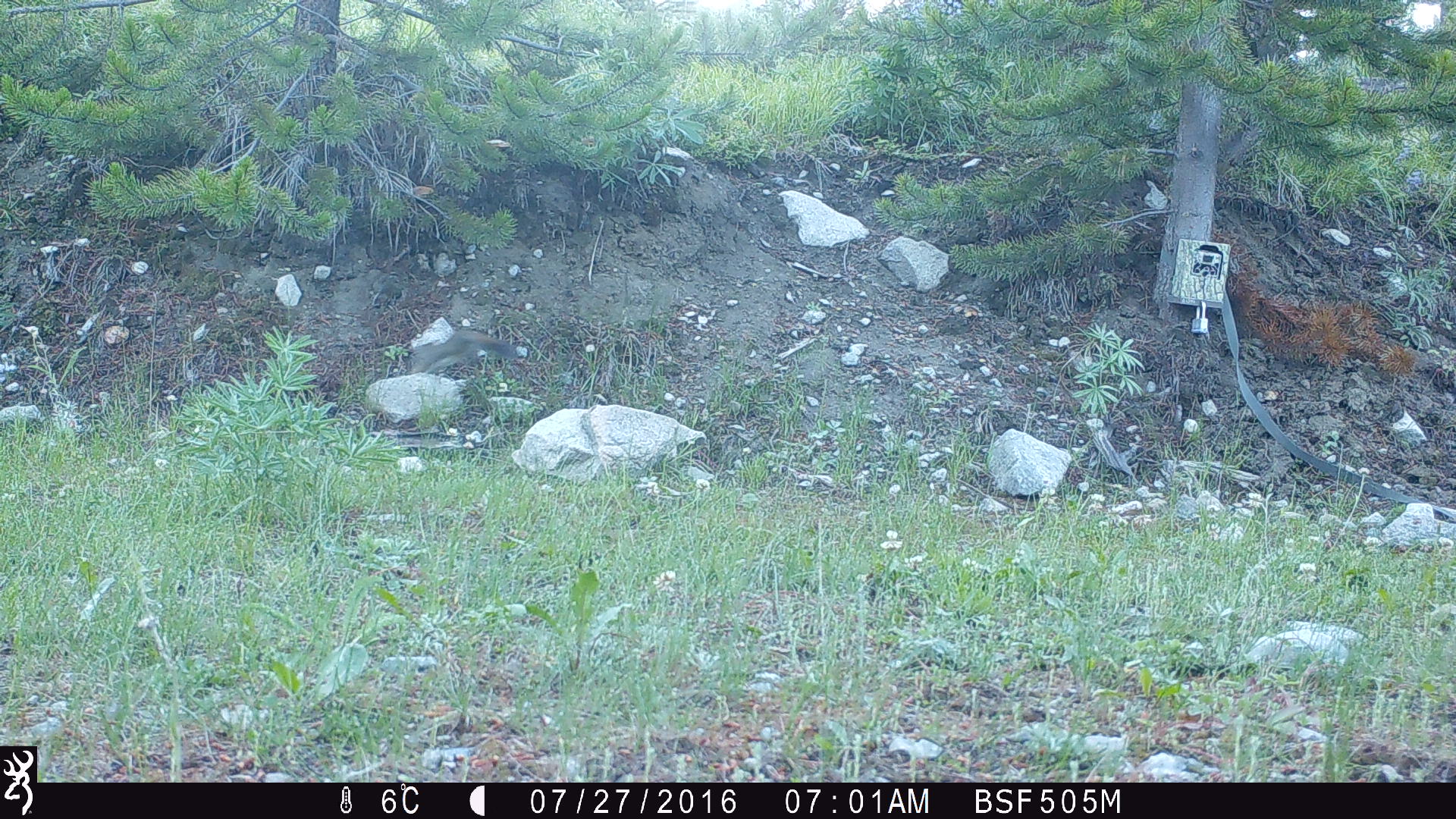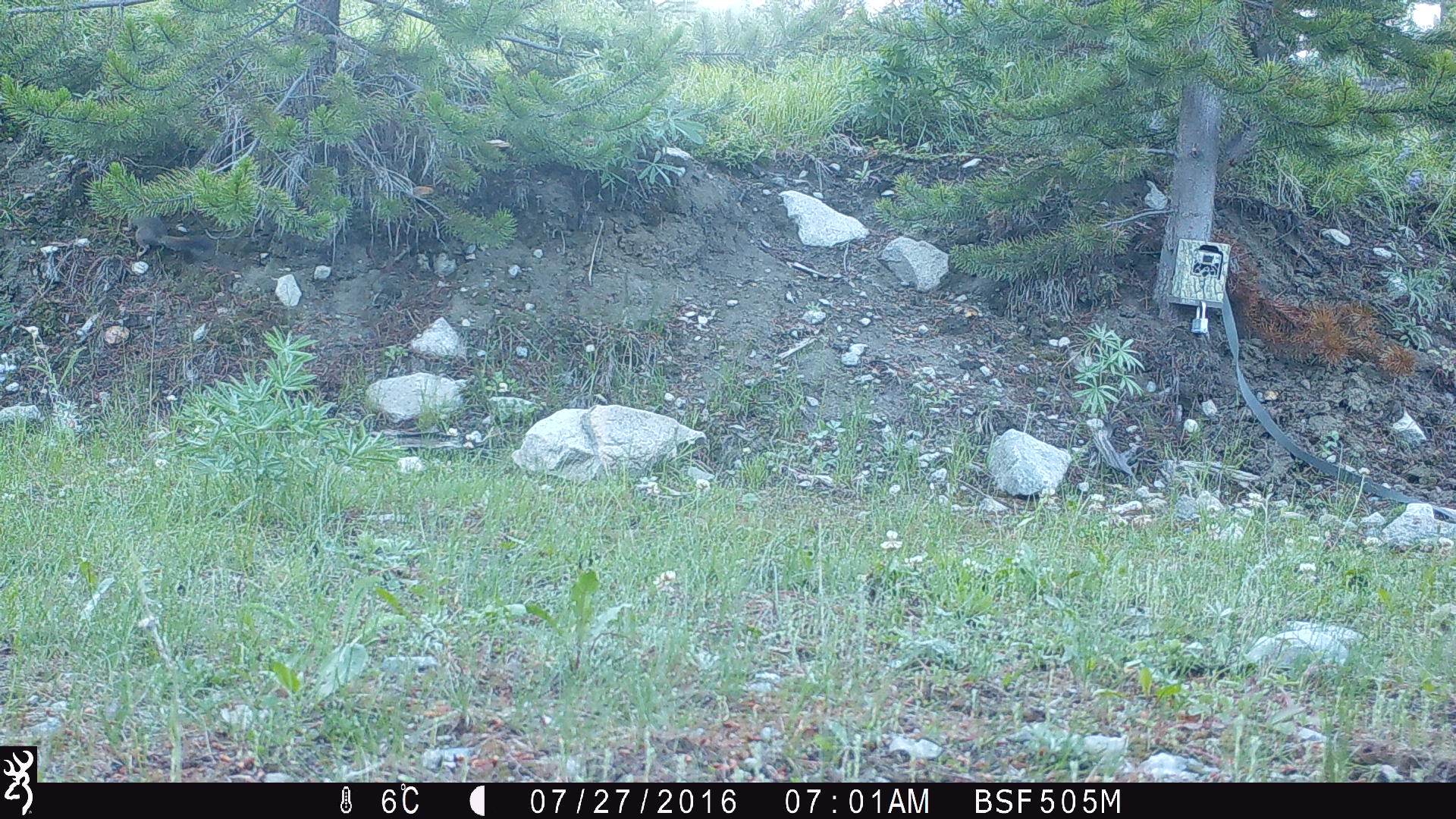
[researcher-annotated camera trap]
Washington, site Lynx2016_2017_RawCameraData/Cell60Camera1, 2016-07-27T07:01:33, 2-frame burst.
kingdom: Animalia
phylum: Chordata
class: Mammalia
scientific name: Mammalia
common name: small mammal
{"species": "small mammal (Mammalia)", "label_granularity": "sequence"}